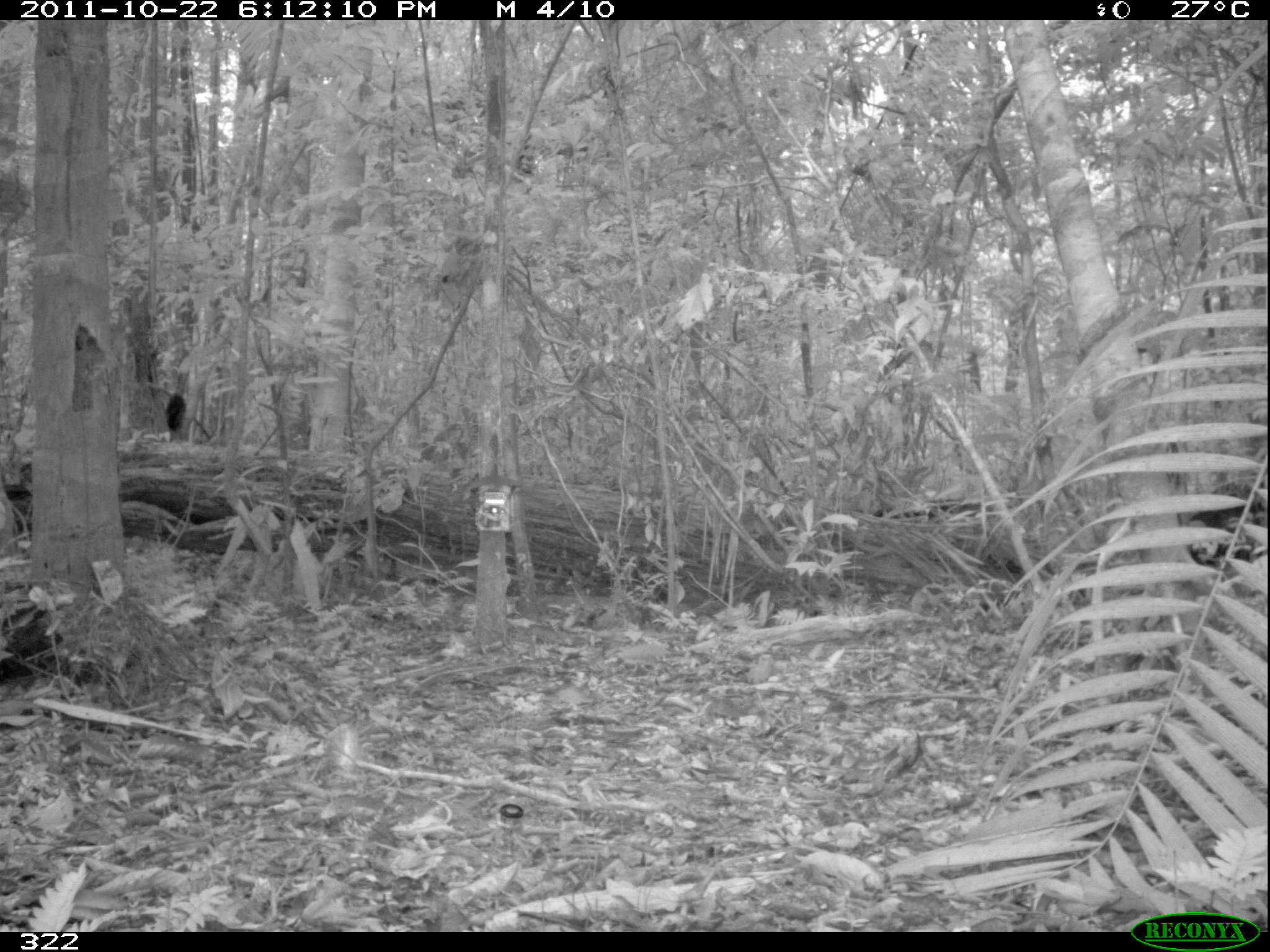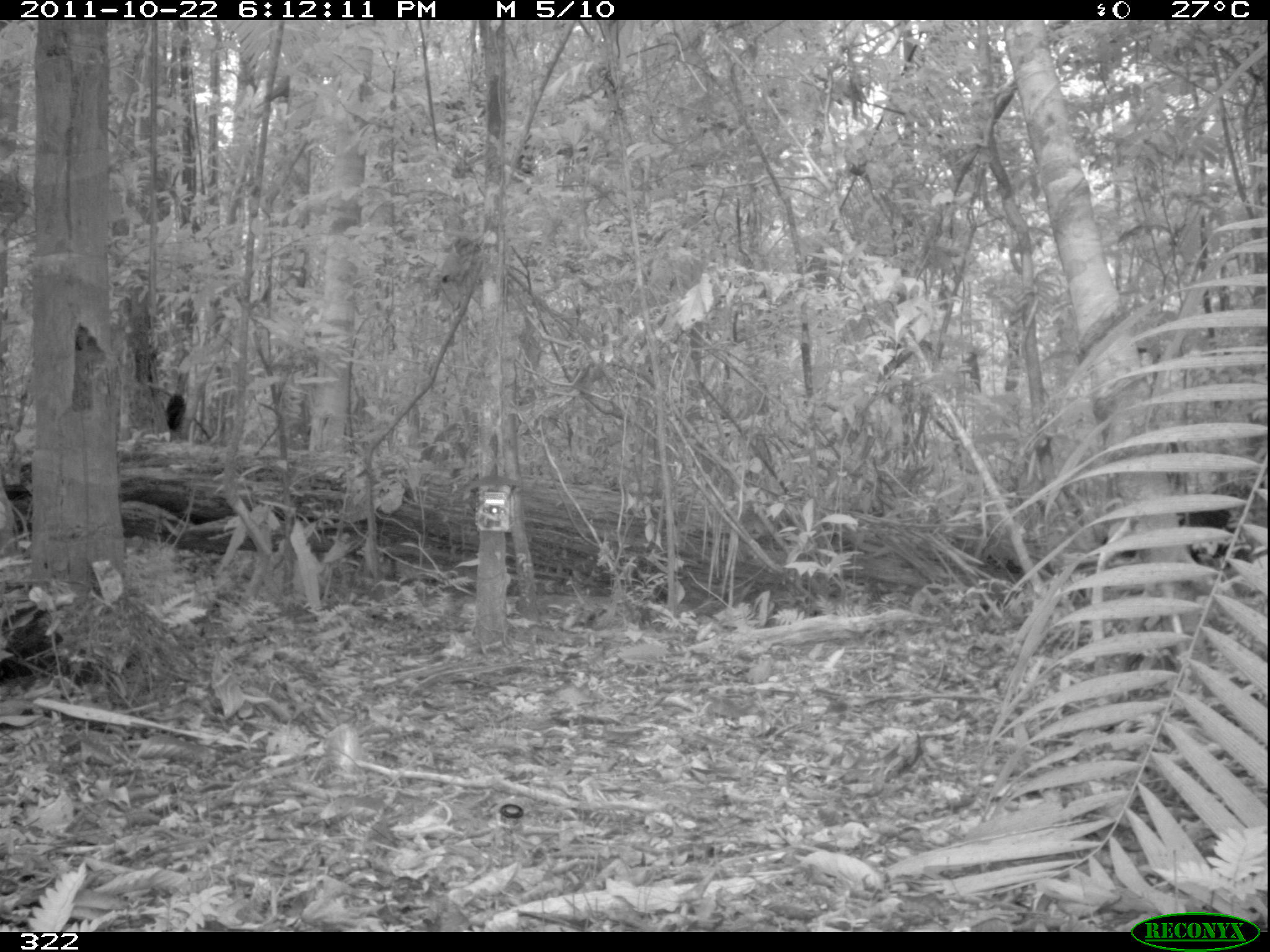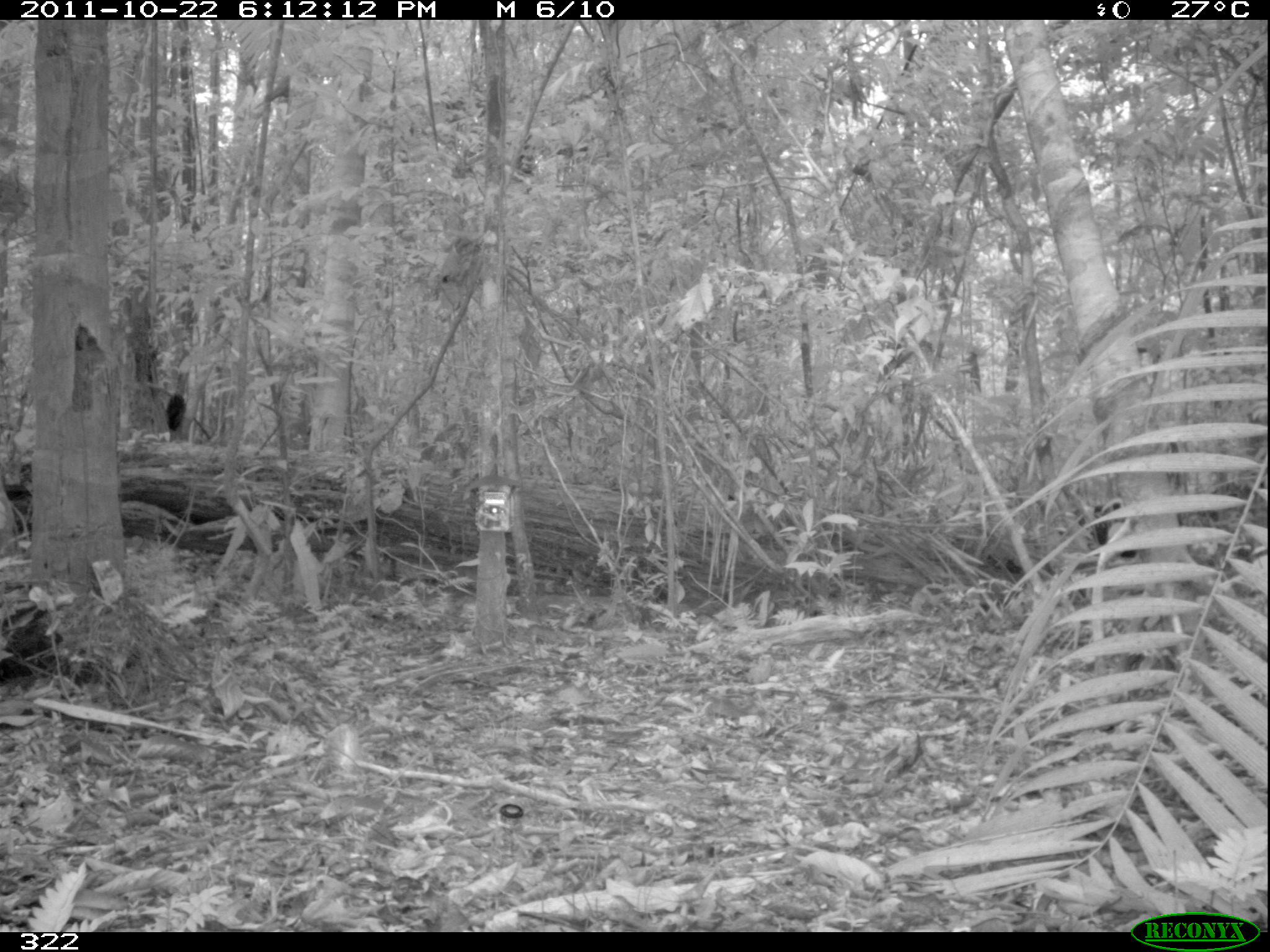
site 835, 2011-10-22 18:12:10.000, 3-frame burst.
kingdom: Animalia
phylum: Chordata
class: Mammalia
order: Artiodactyla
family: Tayassuidae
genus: Tayassu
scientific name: Tayassu pecari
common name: white-lipped peccary